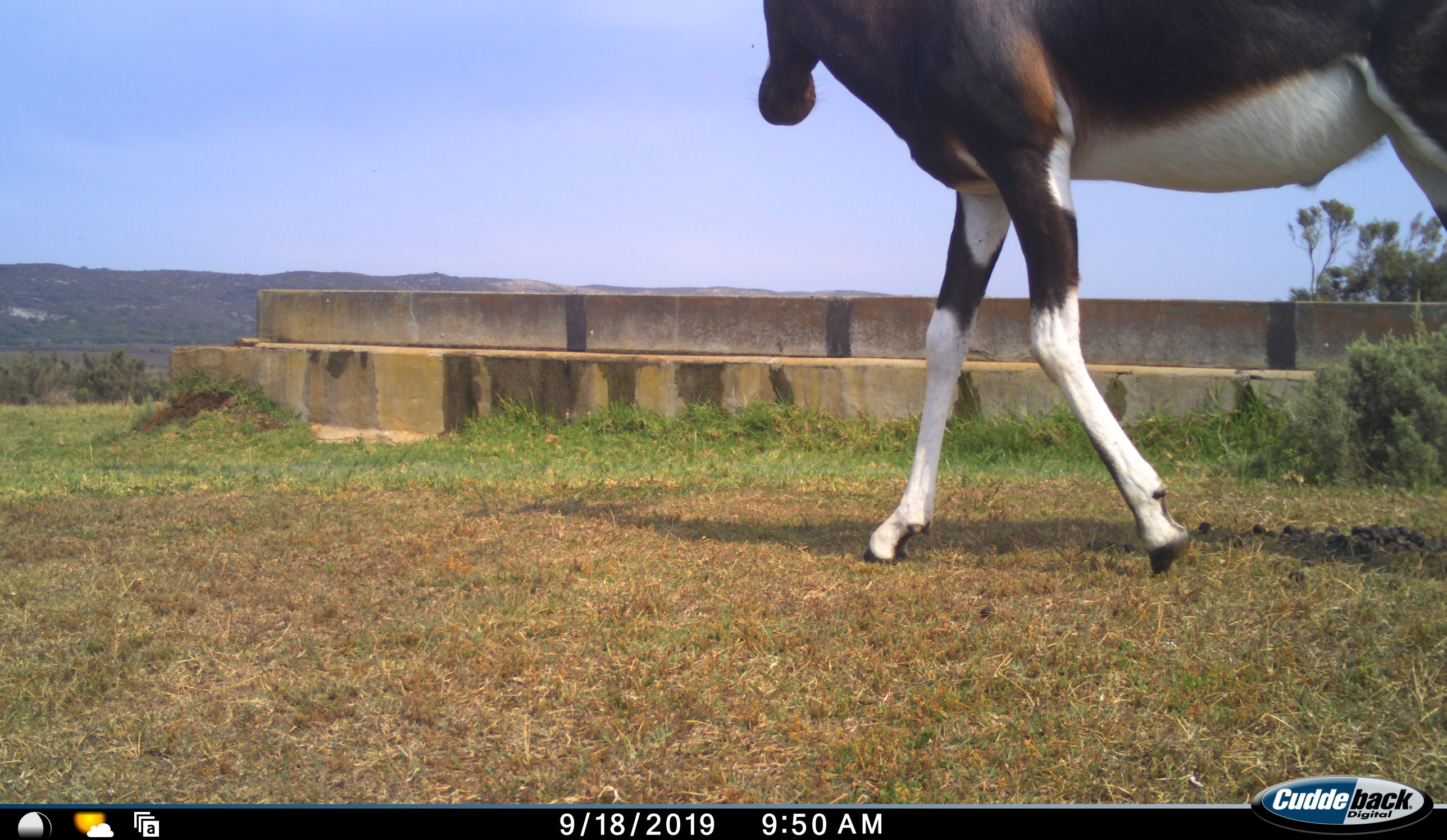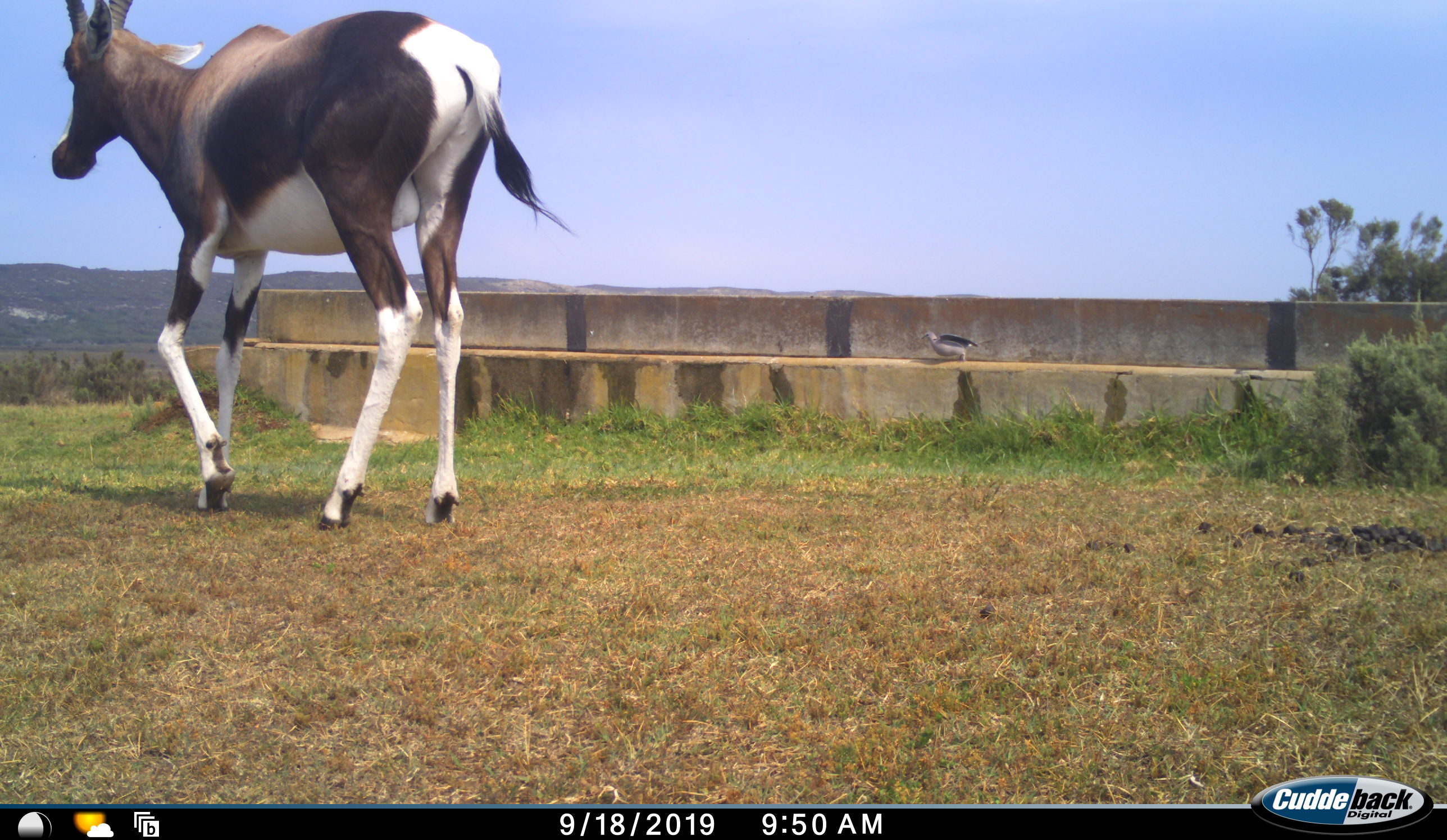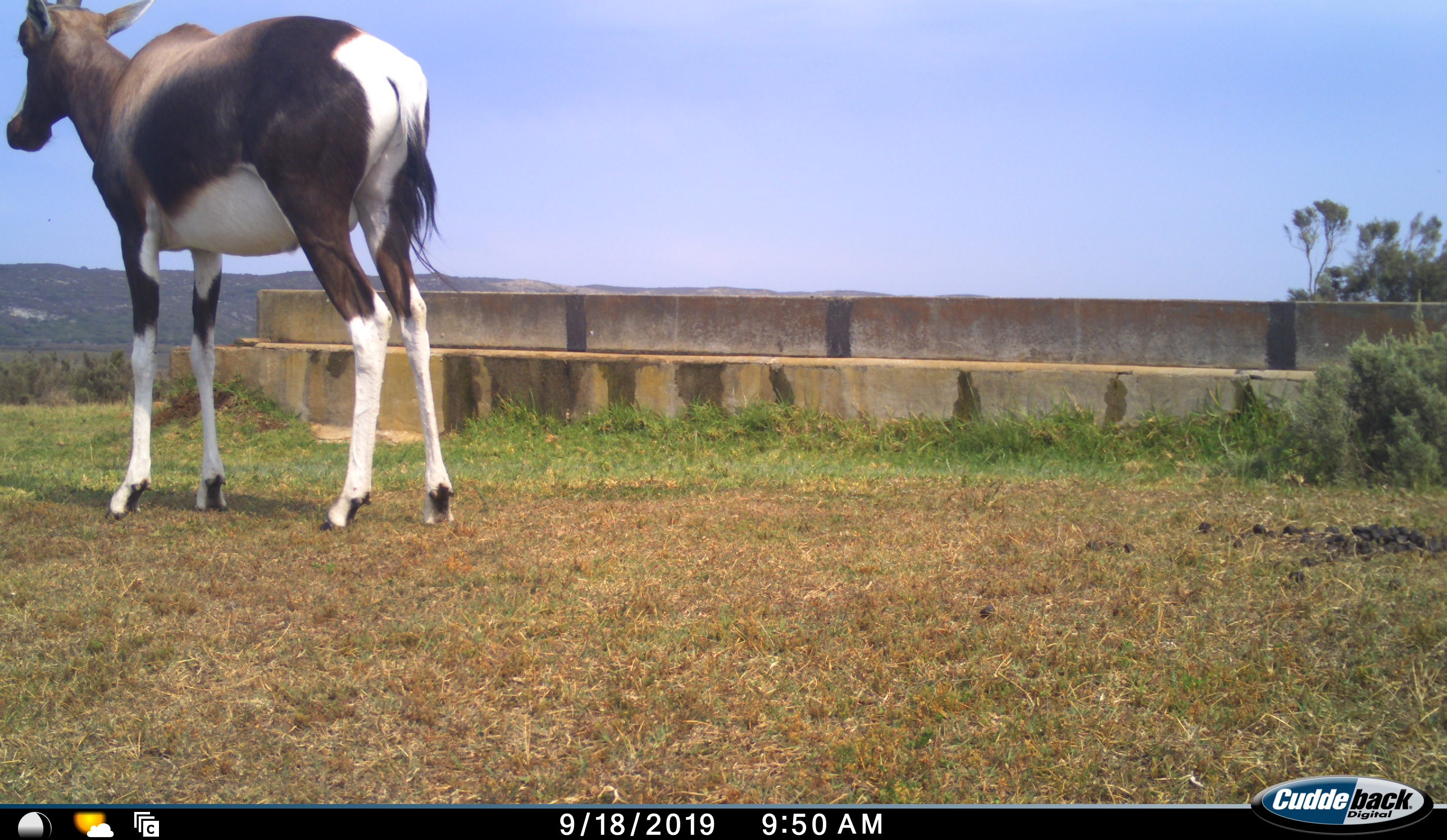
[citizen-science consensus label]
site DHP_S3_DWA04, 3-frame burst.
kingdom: Animalia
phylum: Chordata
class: Mammalia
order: Artiodactyla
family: Bovidae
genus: Damaliscus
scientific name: Damaliscus pygargus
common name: bontebok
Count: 1.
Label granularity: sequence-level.